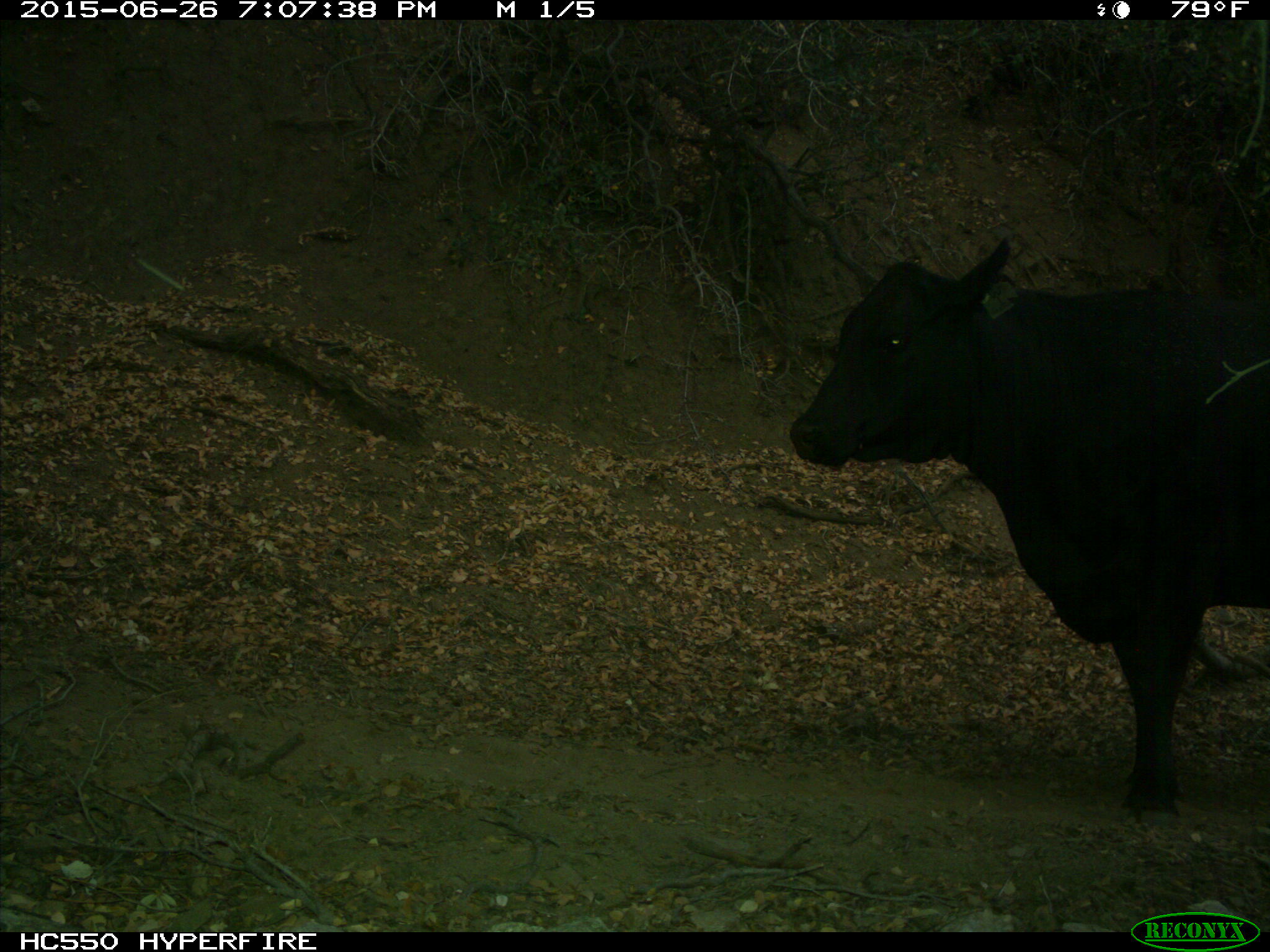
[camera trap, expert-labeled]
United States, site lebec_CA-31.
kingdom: Animalia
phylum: Chordata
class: Mammalia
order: Artiodactyla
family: Bovidae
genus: Bos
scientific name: Bos taurus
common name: domestic cow